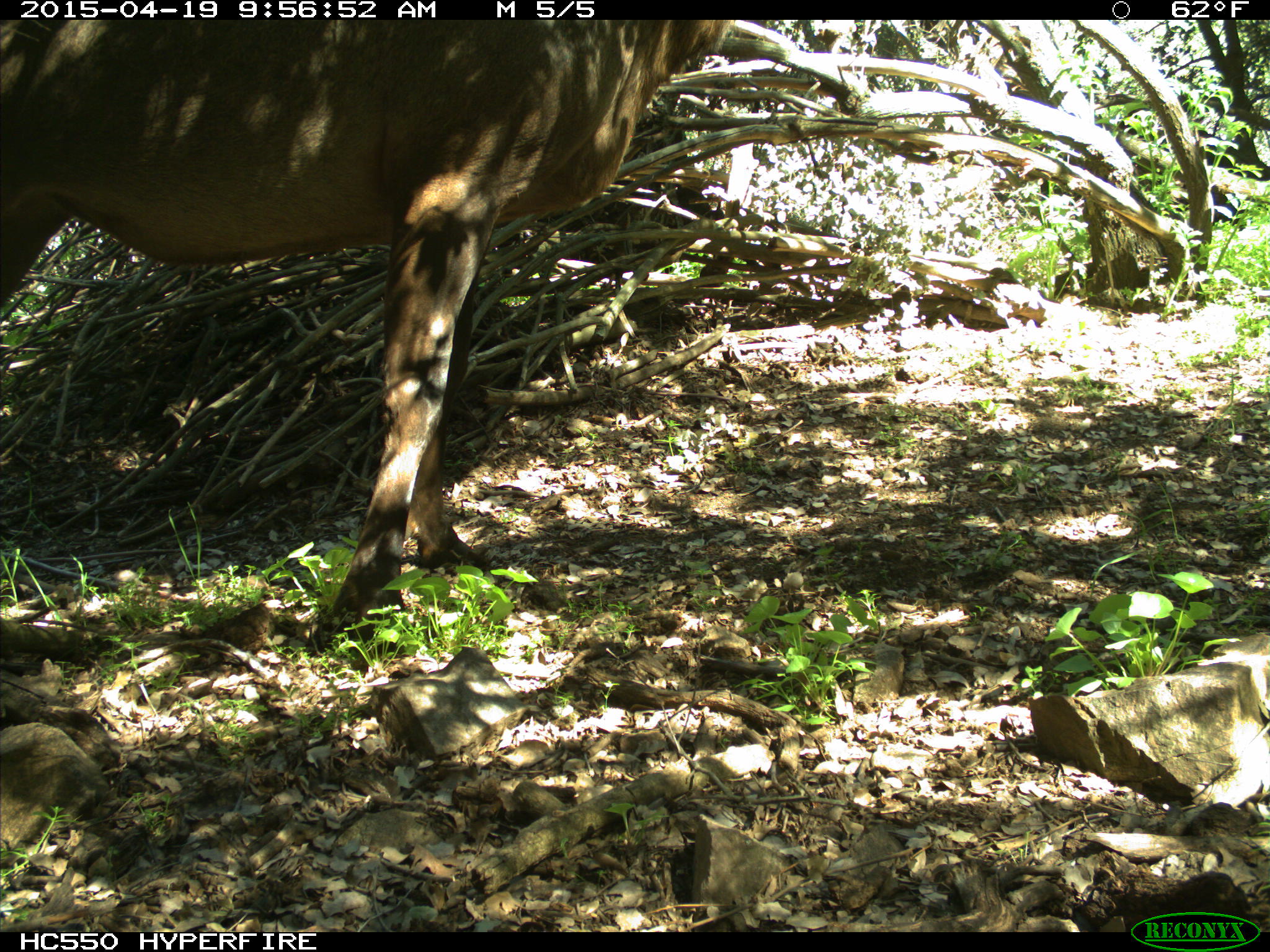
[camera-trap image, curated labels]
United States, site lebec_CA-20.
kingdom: Animalia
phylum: Chordata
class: Mammalia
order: Artiodactyla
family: Cervidae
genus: Cervus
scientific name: Cervus canadensis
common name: elk